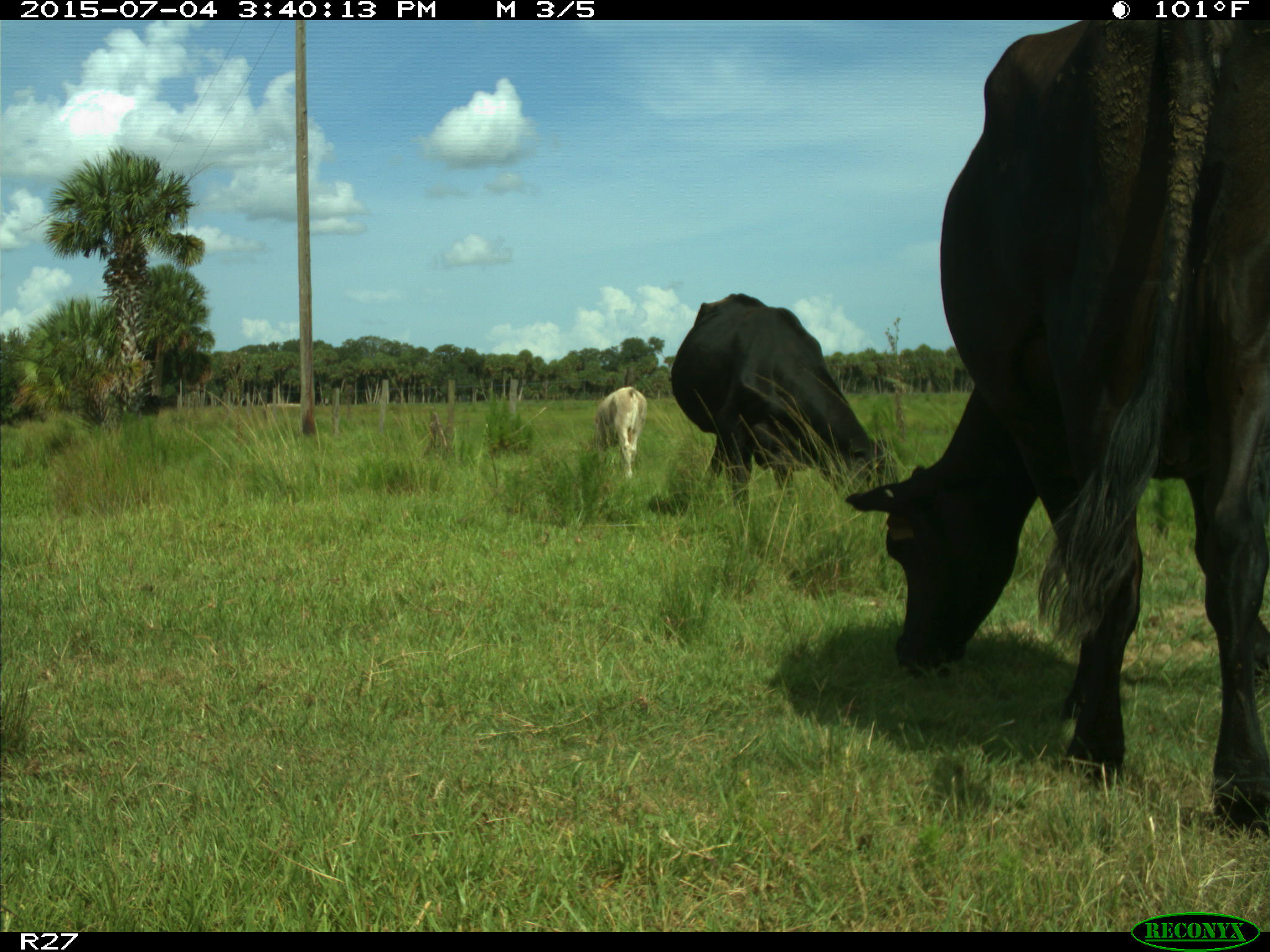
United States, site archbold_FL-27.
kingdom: Animalia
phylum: Chordata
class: Mammalia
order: Artiodactyla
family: Bovidae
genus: Bos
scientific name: Bos taurus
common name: domestic cow